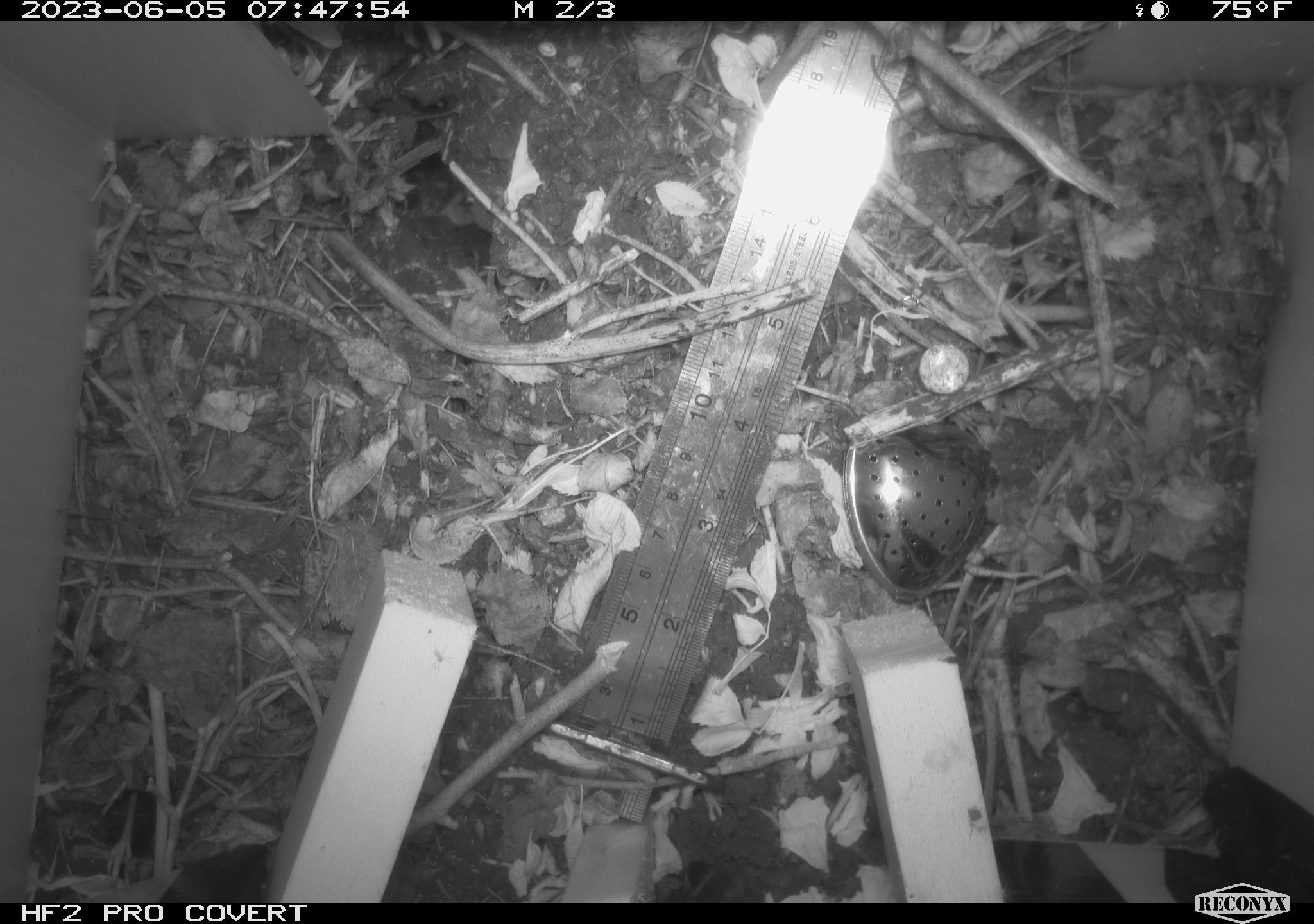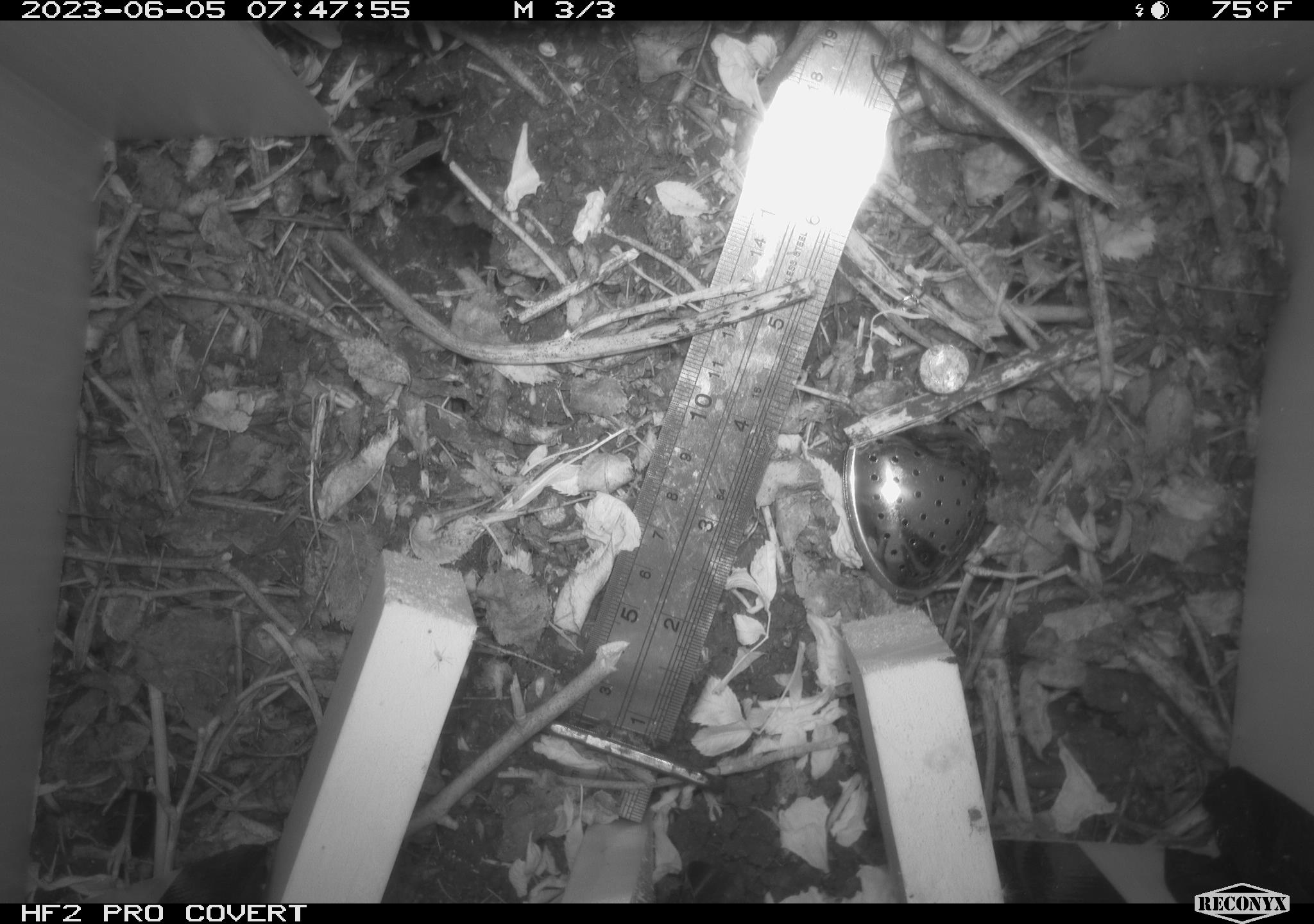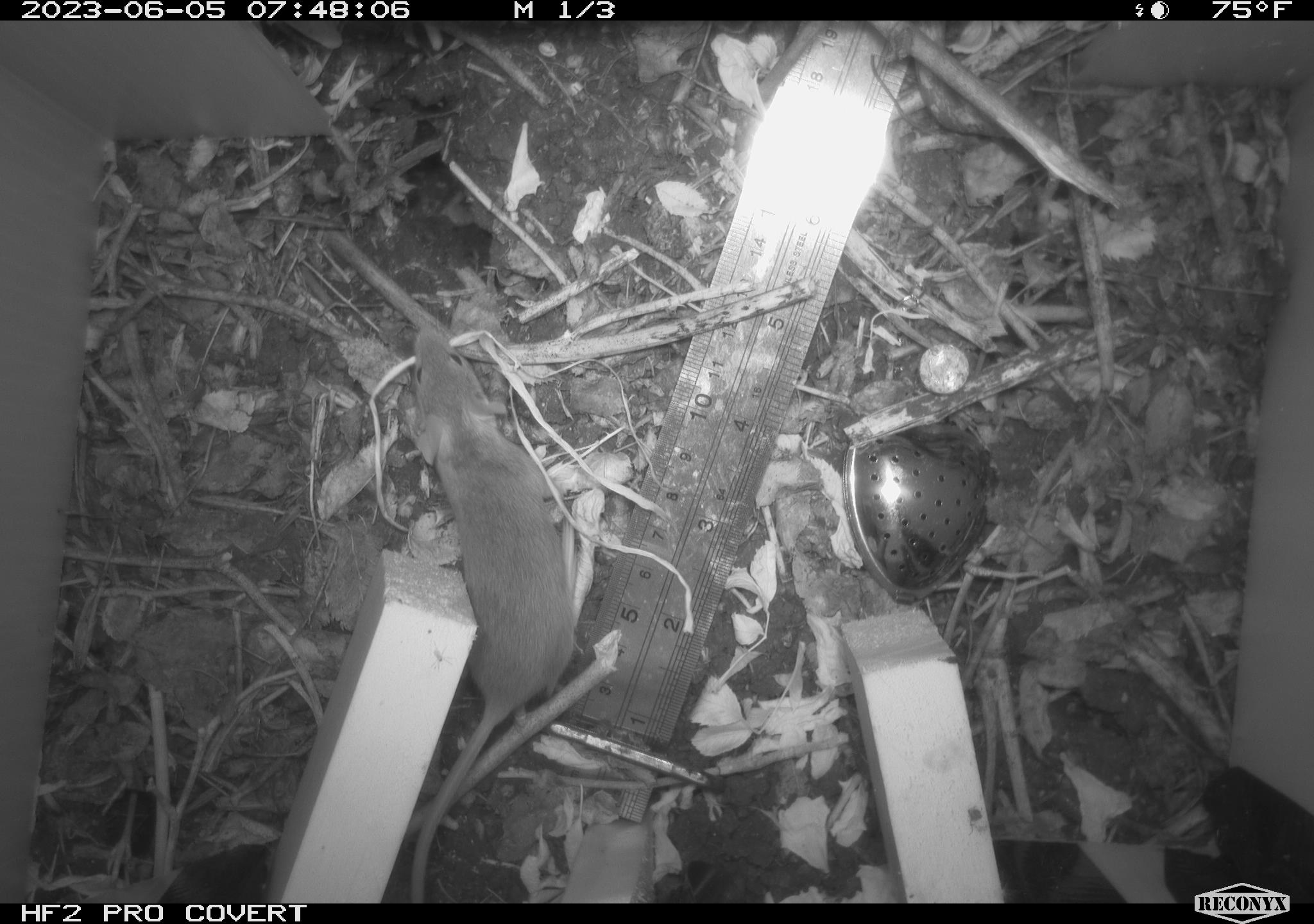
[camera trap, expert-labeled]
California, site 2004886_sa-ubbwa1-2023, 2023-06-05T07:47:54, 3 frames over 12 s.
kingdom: Animalia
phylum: Chordata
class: Mammalia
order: Rodentia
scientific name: Rodentia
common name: rodent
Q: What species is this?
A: Rodent (Rodentia).